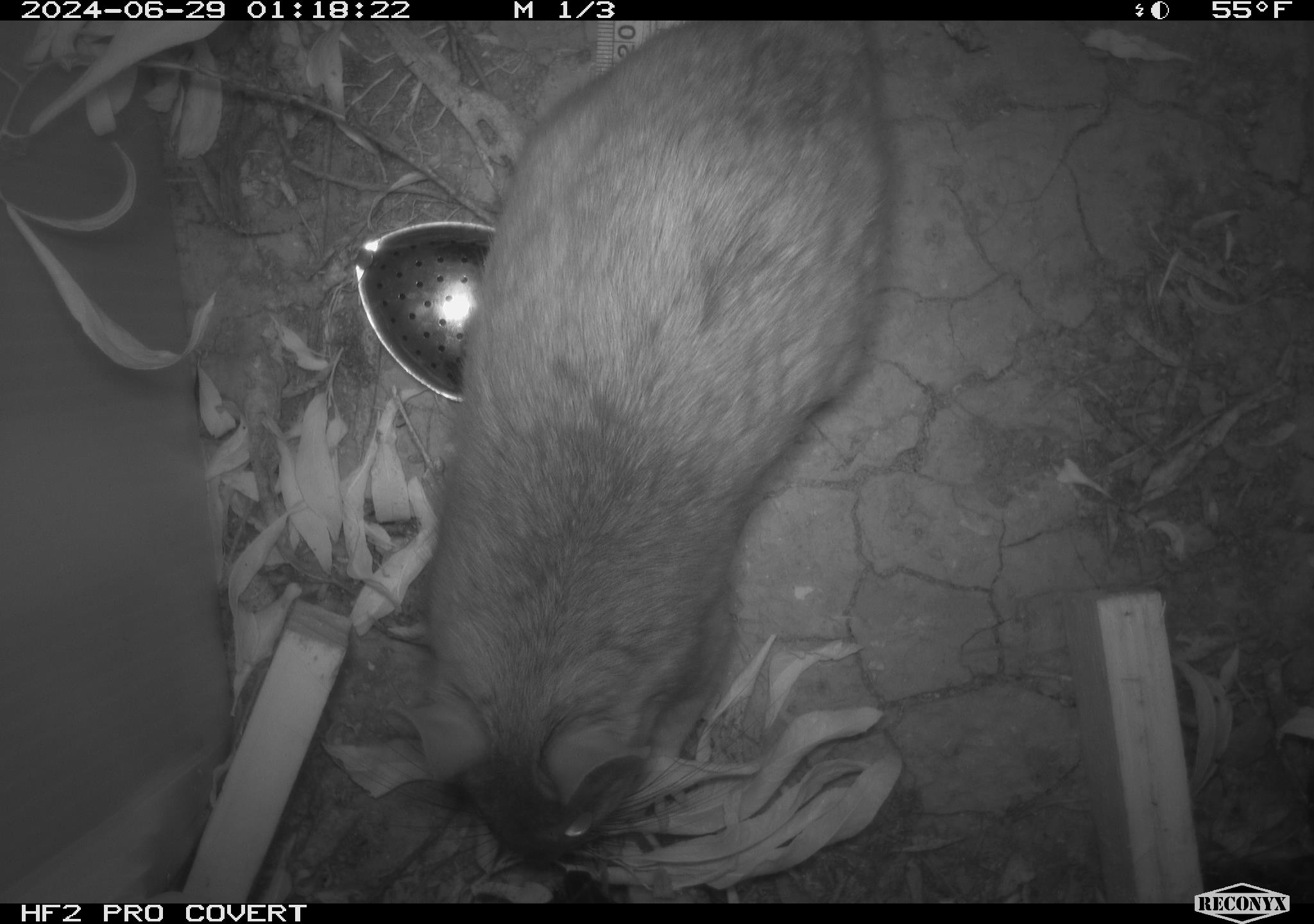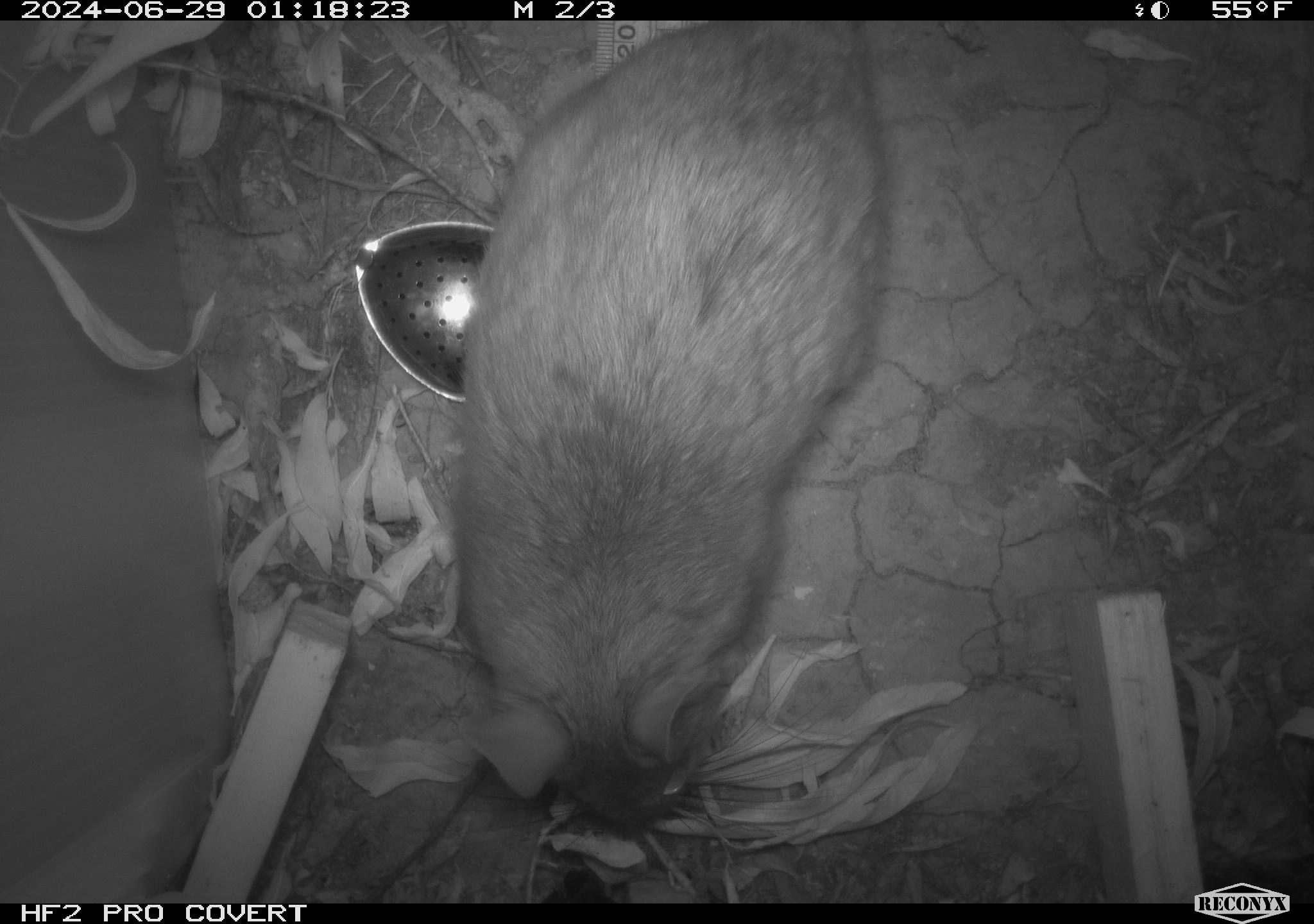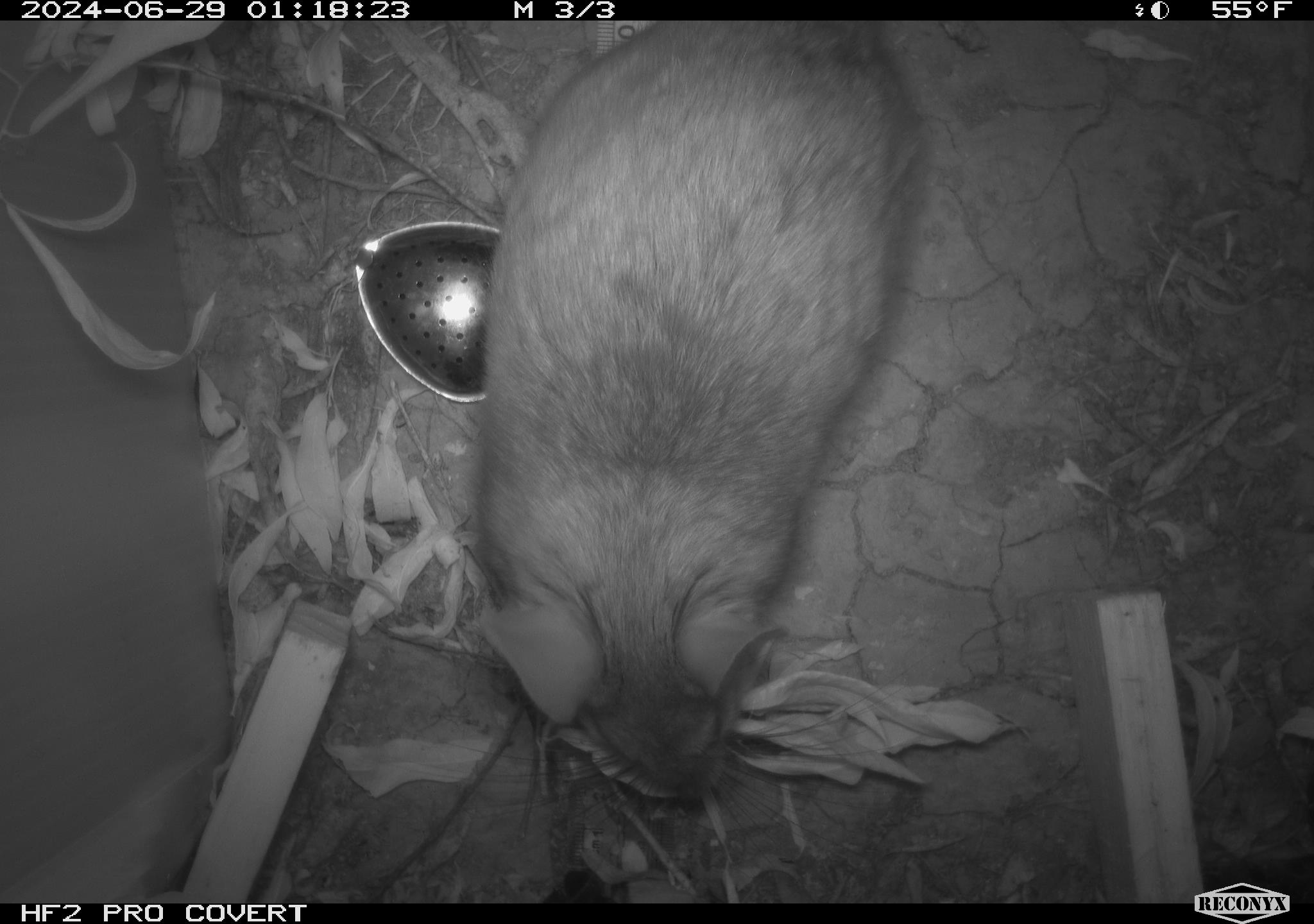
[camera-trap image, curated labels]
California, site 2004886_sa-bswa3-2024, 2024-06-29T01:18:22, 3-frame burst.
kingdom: Animalia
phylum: Chordata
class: Mammalia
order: Rodentia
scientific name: Rodentia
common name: woodrat or rat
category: woodrat or rat species